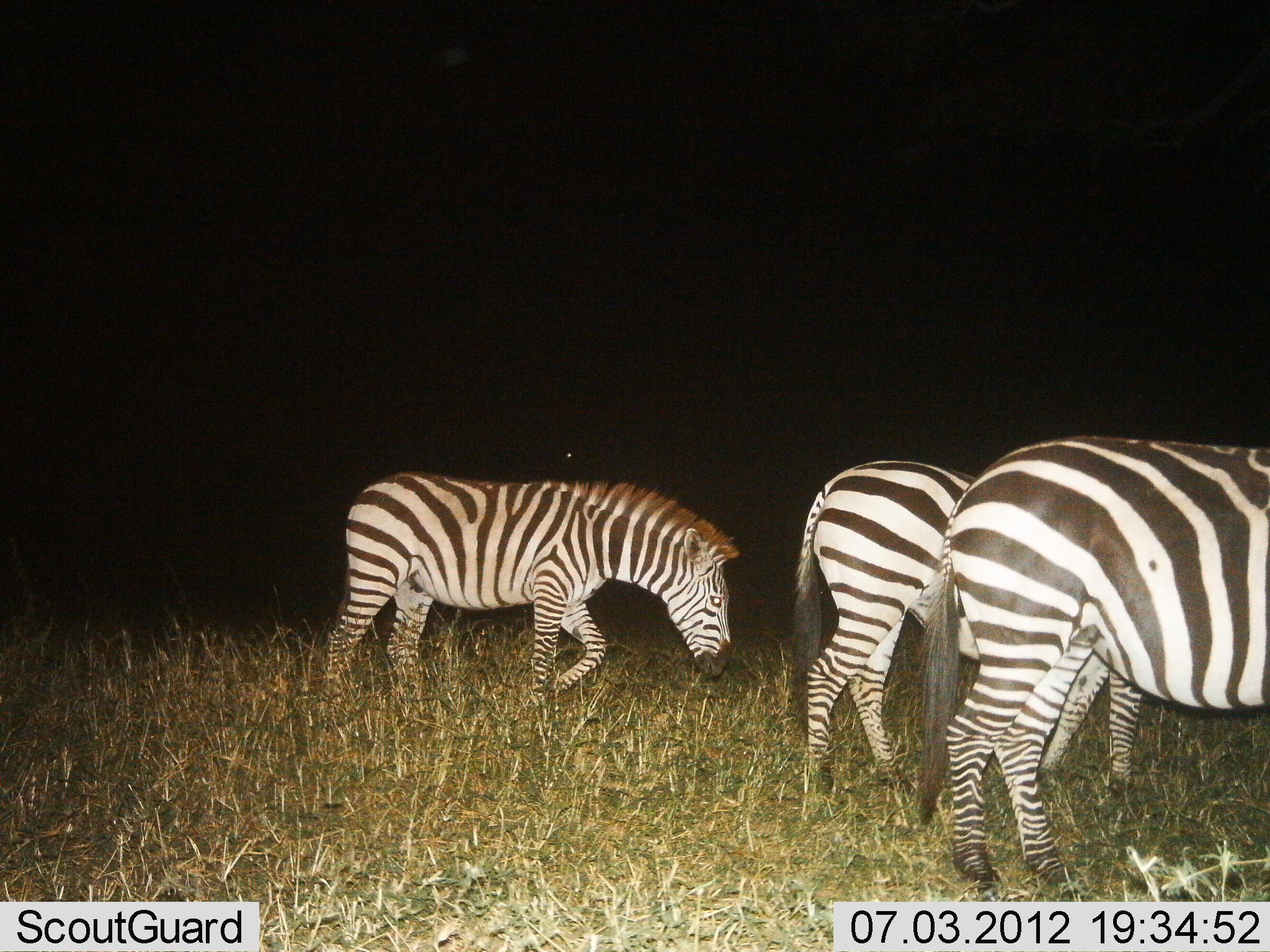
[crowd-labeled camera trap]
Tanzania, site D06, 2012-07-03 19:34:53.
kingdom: Animalia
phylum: Chordata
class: Mammalia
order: Perissodactyla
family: Equidae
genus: Equus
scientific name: Equus quagga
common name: plains zebra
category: zebra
Zebra (plains zebra) (Equus quagga), count 3. Behavior (volunteer vote fractions): standing 50%, resting 0%, moving 30%, interacting 0%. Young present (vote fraction): 0%. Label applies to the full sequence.